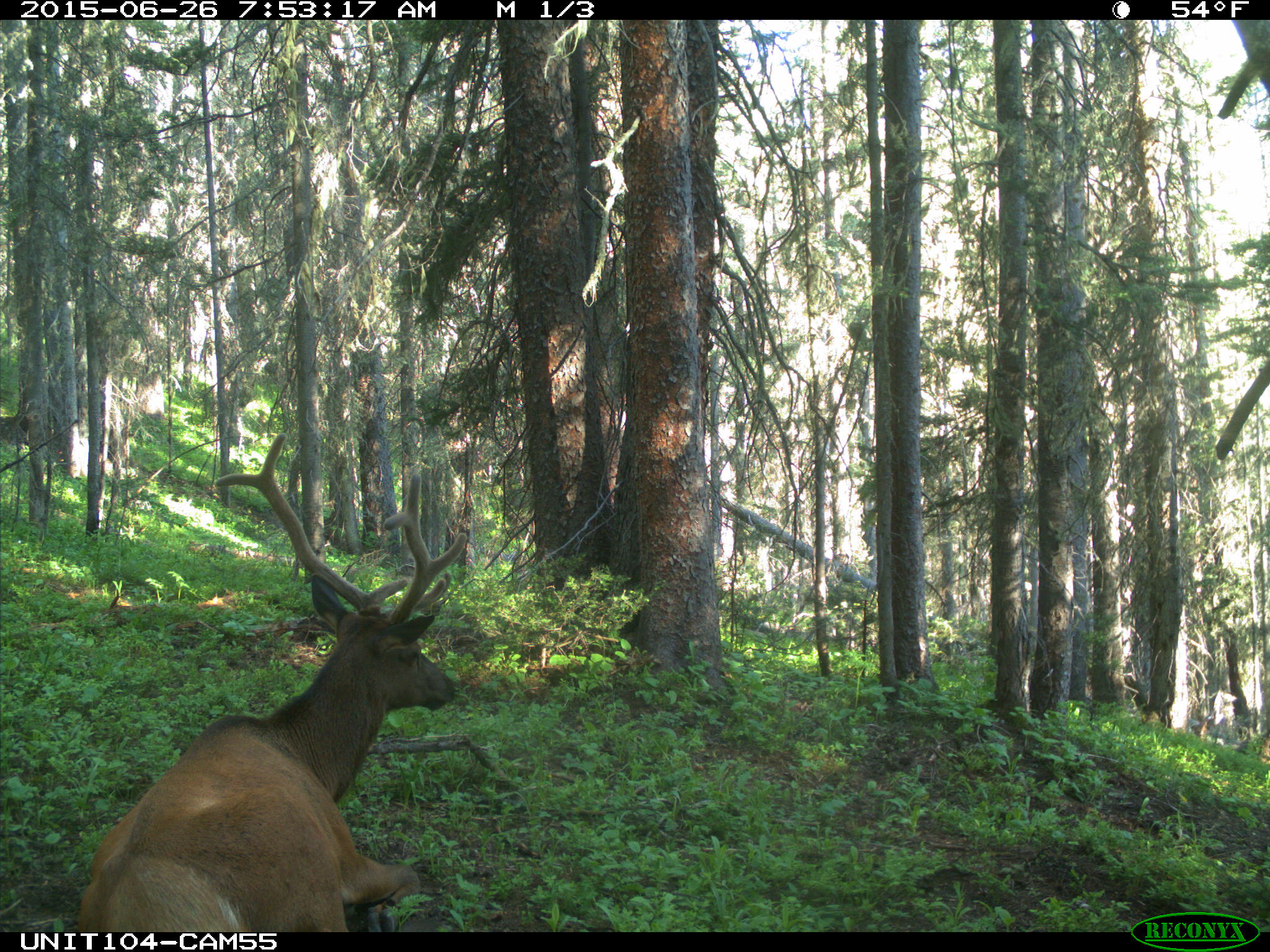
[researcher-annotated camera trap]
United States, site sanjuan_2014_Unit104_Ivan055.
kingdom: Animalia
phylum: Chordata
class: Mammalia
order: Artiodactyla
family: Cervidae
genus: Cervus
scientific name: Cervus elaphus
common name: red deer